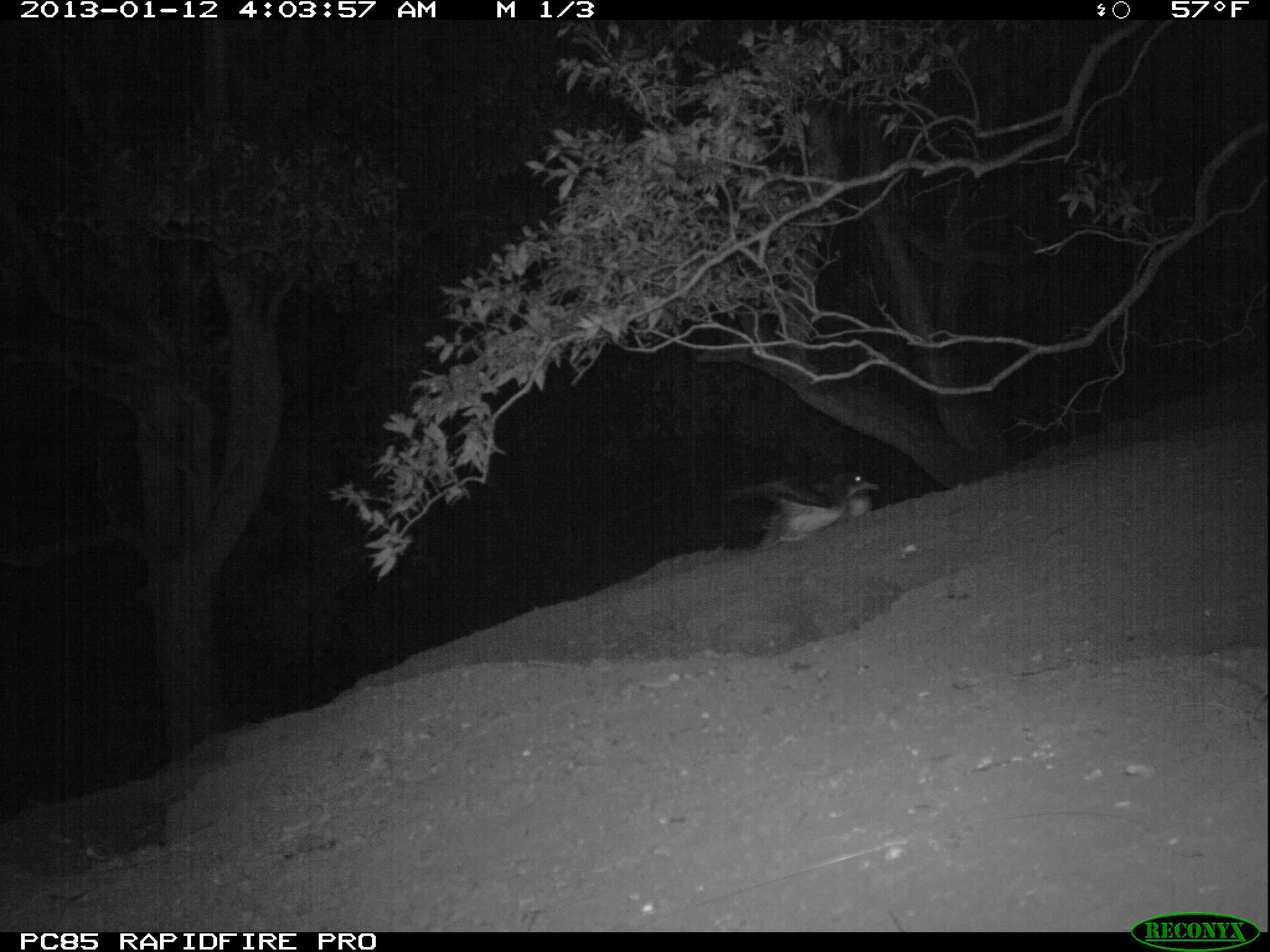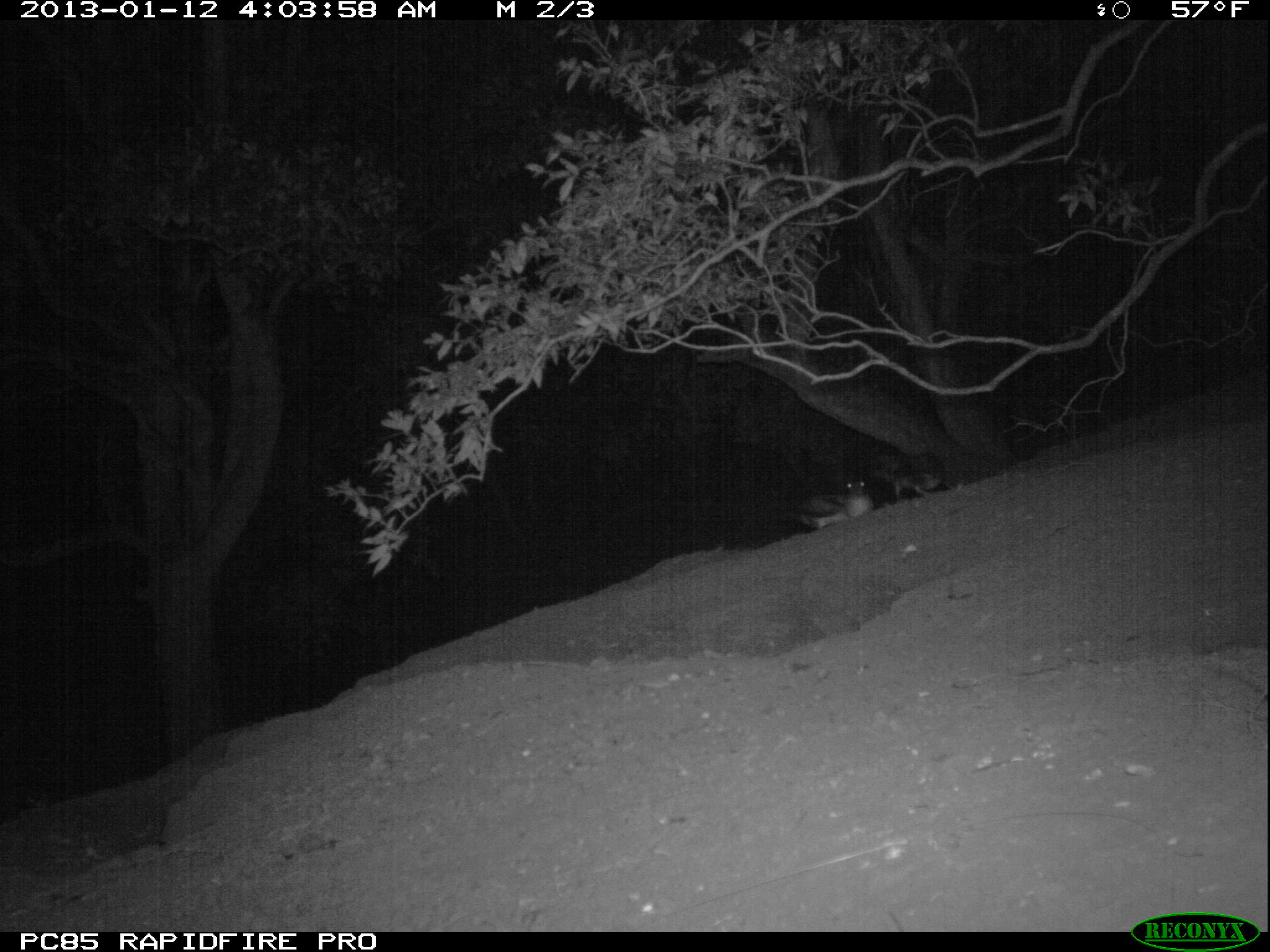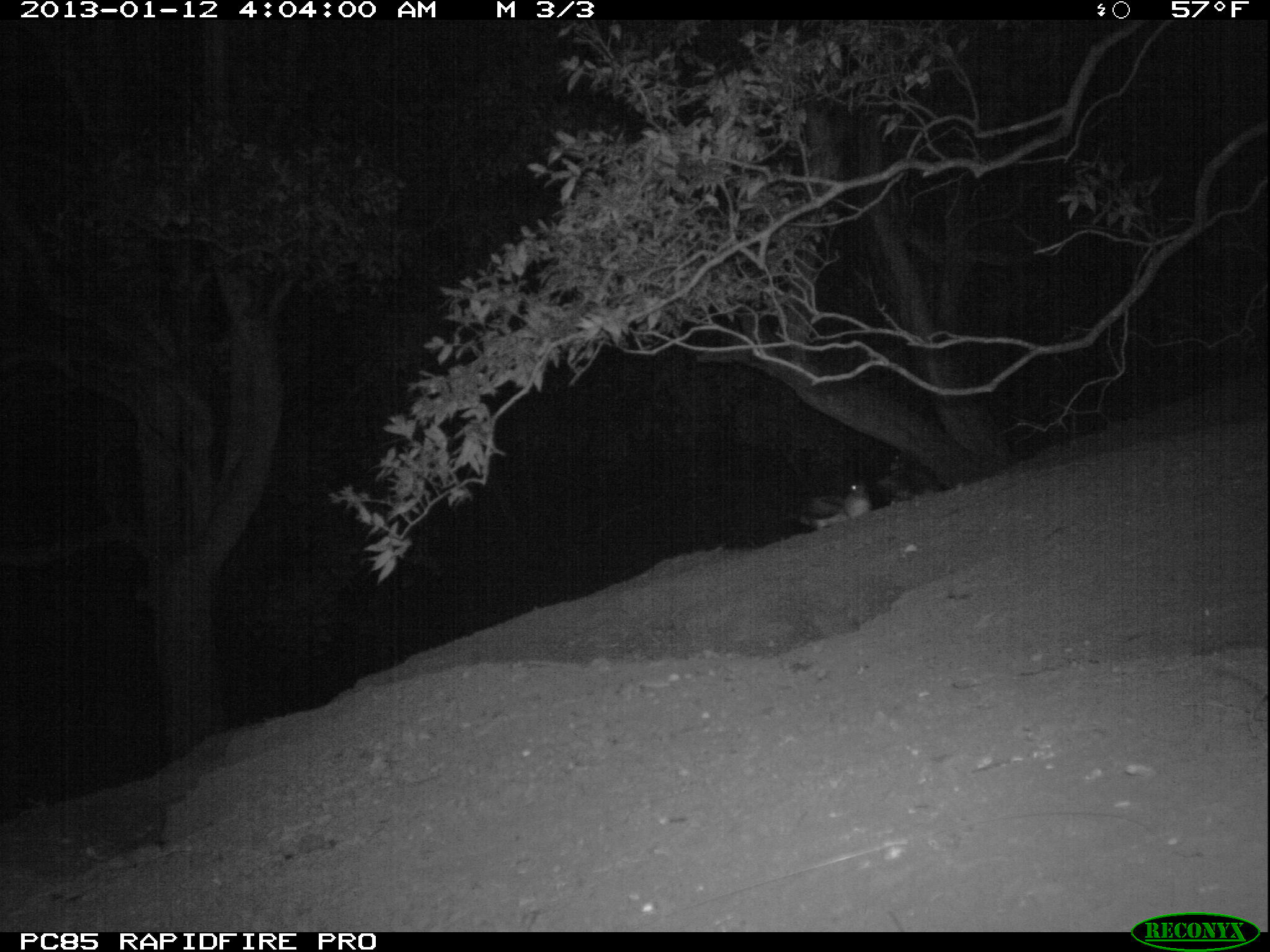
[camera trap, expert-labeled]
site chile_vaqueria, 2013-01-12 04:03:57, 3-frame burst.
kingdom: Animalia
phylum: Chordata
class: Aves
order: Procellariiformes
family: Procellariidae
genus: Calonectris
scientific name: Calonectris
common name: shearwater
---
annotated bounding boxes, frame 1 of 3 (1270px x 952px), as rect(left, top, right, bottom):
shearwater: rect(724, 467, 884, 545); rect(843, 488, 872, 517)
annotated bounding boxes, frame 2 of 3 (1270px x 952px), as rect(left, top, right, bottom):
shearwater: rect(849, 446, 944, 503); rect(785, 477, 872, 529)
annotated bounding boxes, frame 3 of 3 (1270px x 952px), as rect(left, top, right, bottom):
shearwater: rect(788, 472, 870, 531); rect(878, 452, 934, 499)